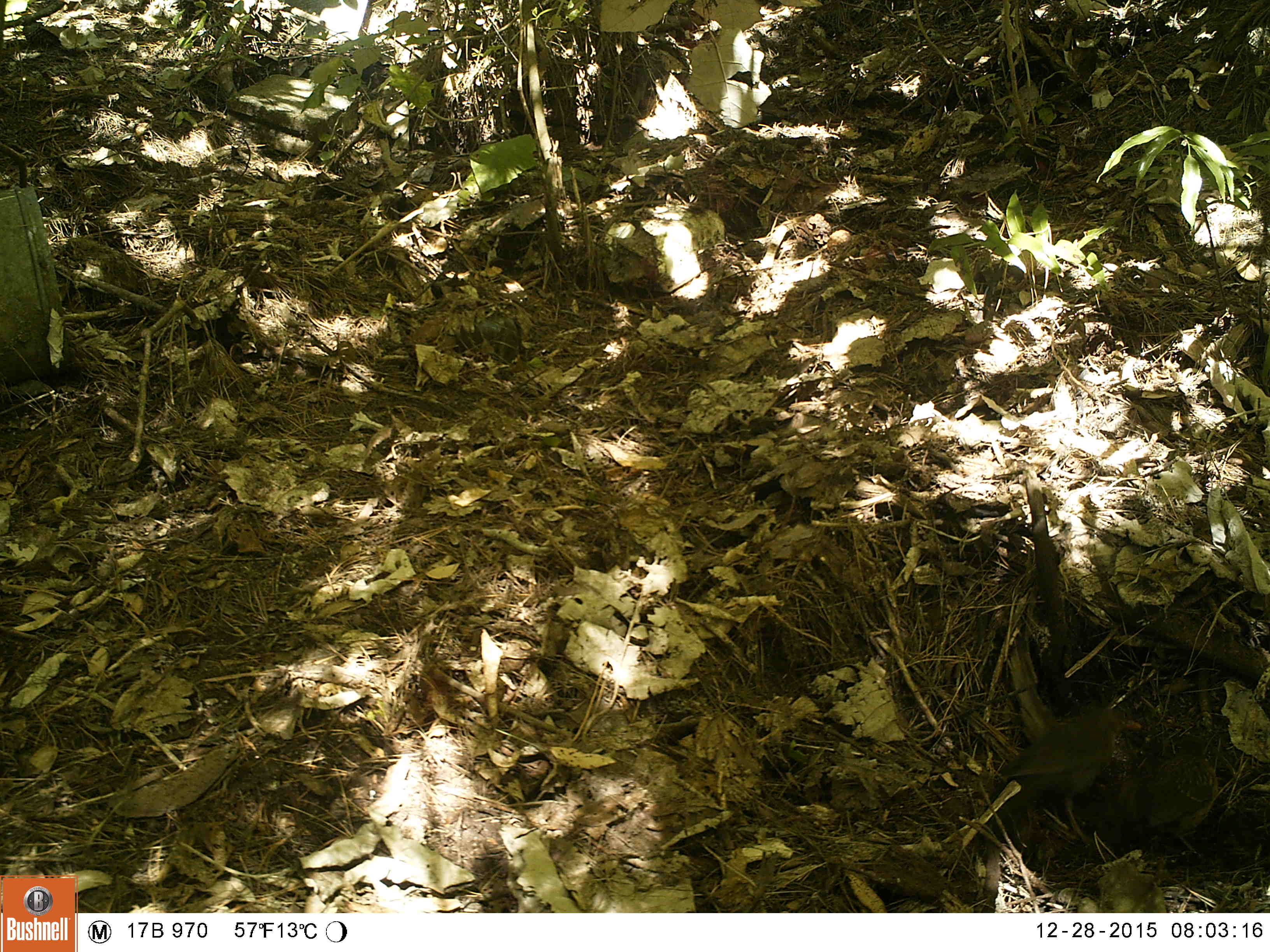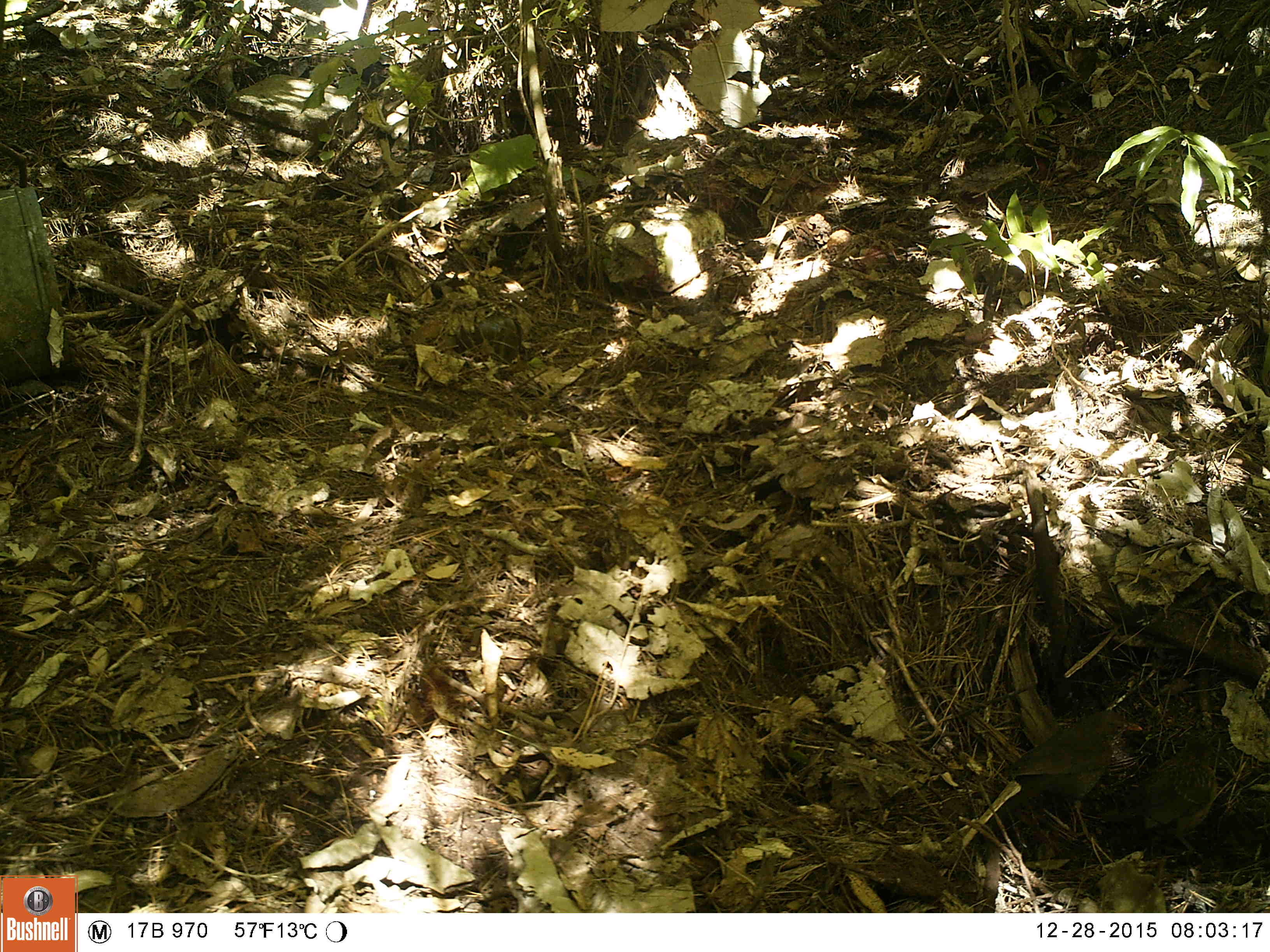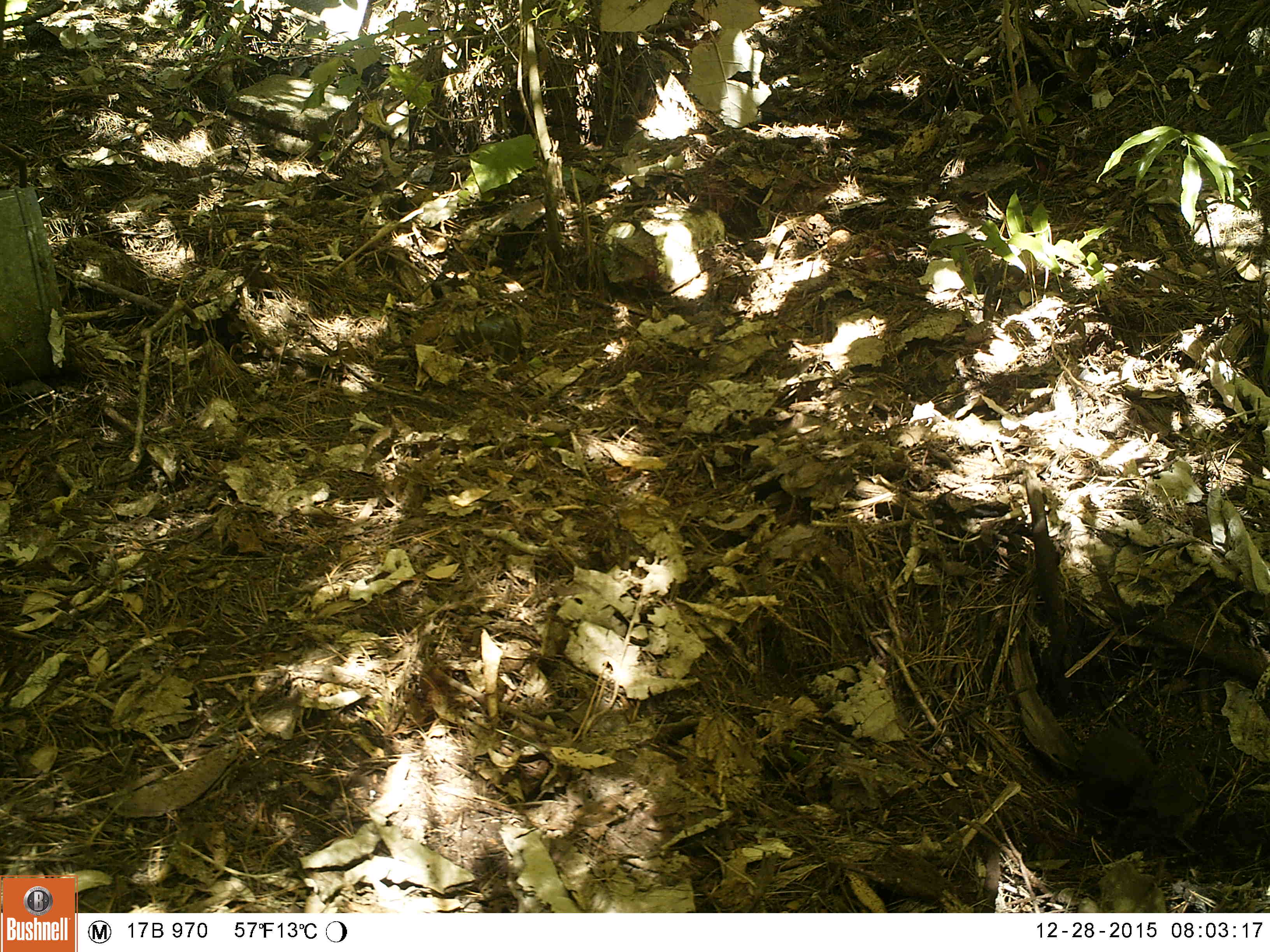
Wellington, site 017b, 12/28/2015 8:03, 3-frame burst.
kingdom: Animalia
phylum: Chordata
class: Aves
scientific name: Aves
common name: bird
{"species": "bird (Aves)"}